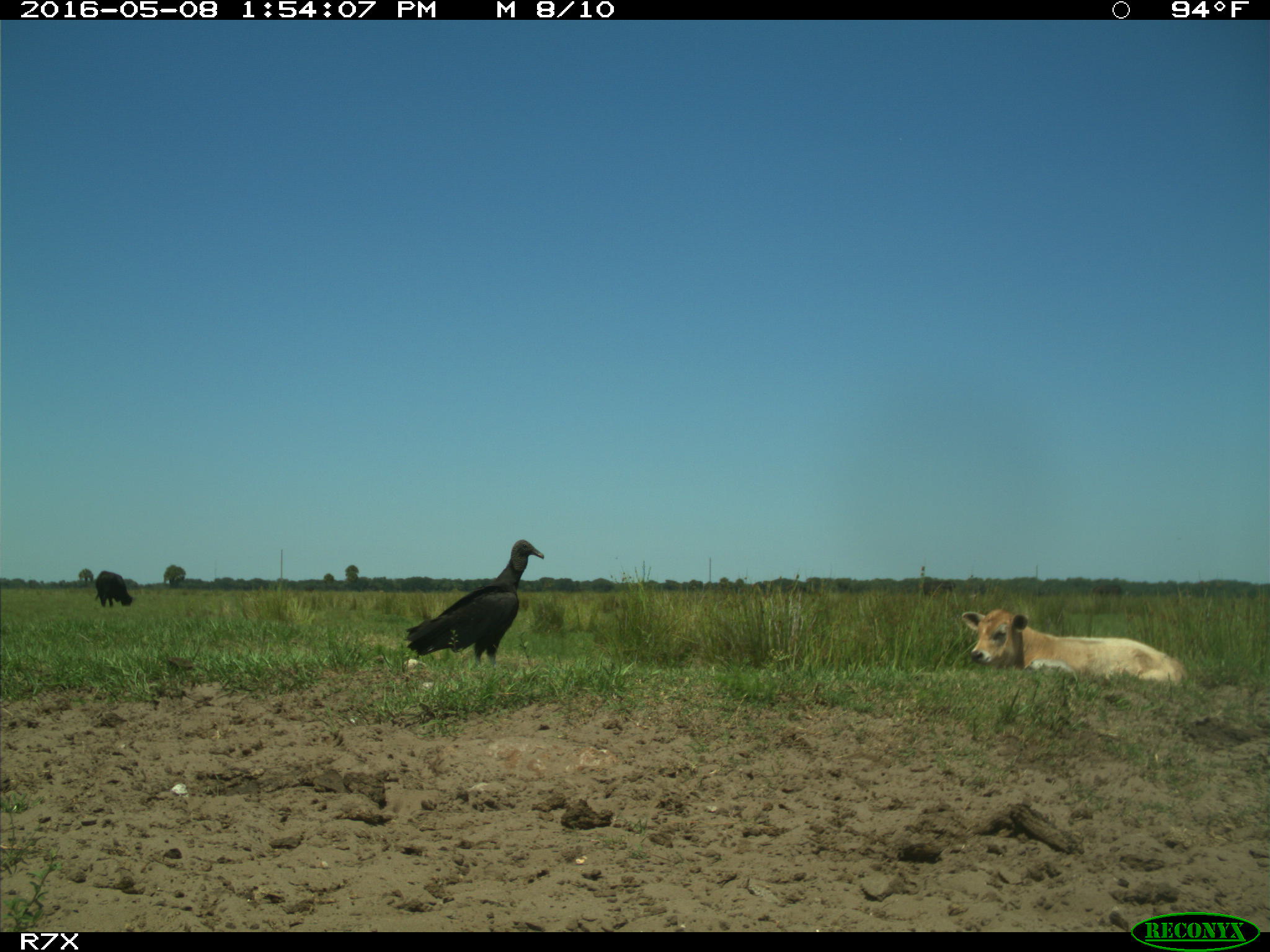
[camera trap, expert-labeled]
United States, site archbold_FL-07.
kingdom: Animalia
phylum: Chordata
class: Mammalia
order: Artiodactyla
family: Bovidae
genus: Bos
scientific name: Bos taurus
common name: domestic cow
Bos taurus (domestic cow).